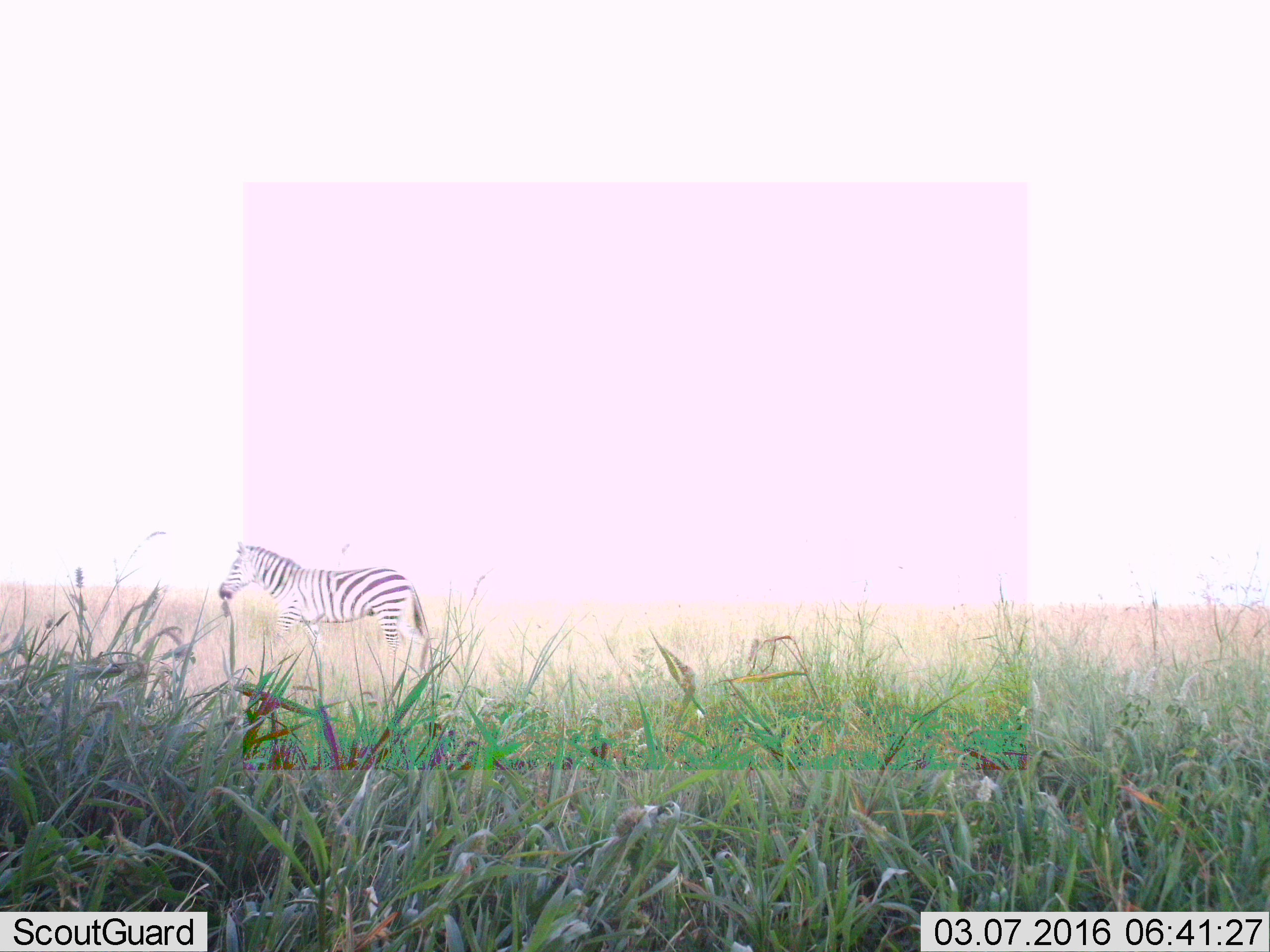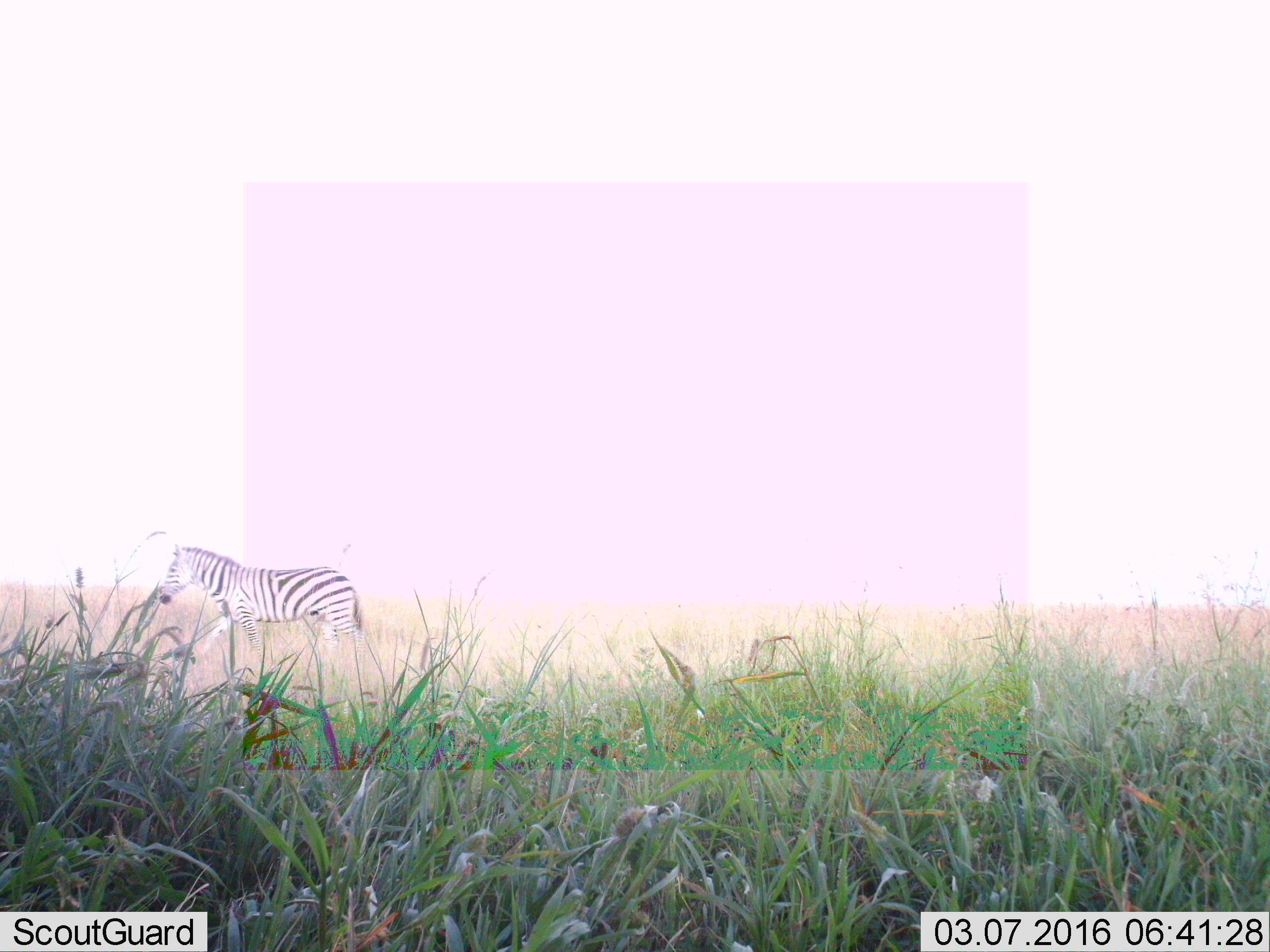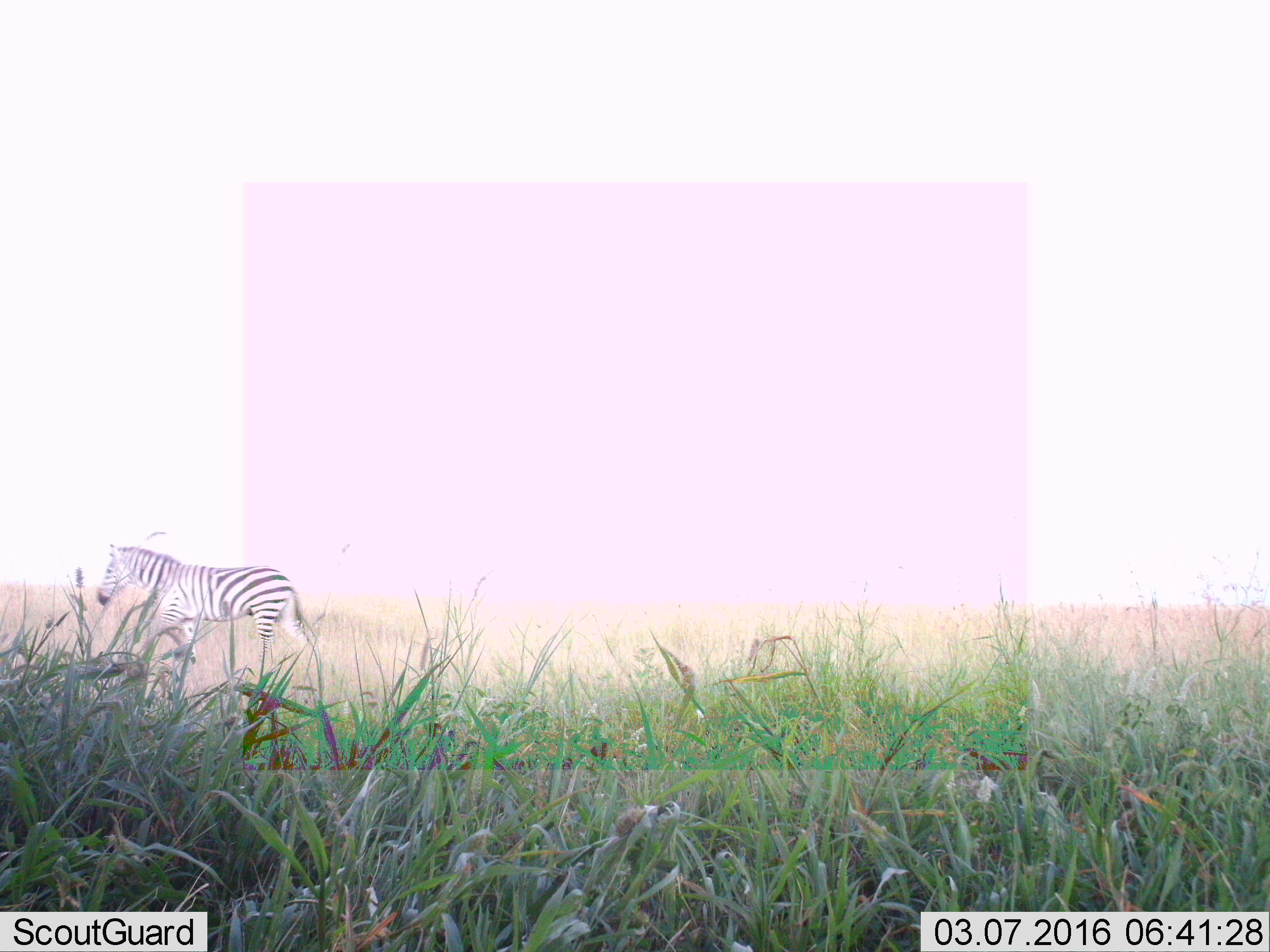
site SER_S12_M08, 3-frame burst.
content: unidentified animal